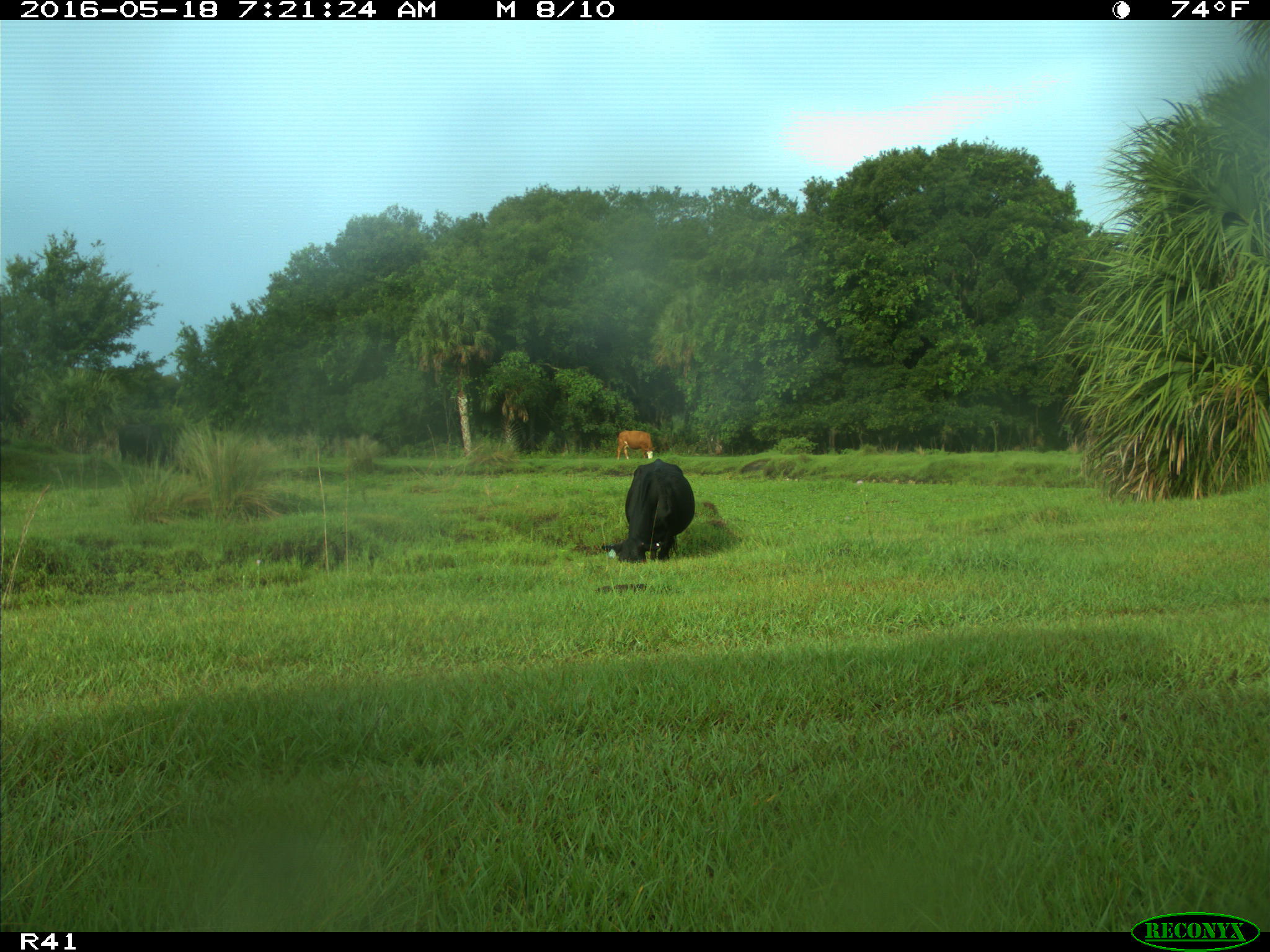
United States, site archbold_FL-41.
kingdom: Animalia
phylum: Chordata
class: Mammalia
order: Artiodactyla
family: Bovidae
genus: Bos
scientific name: Bos taurus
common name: domestic cow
Bos taurus (domestic cow).